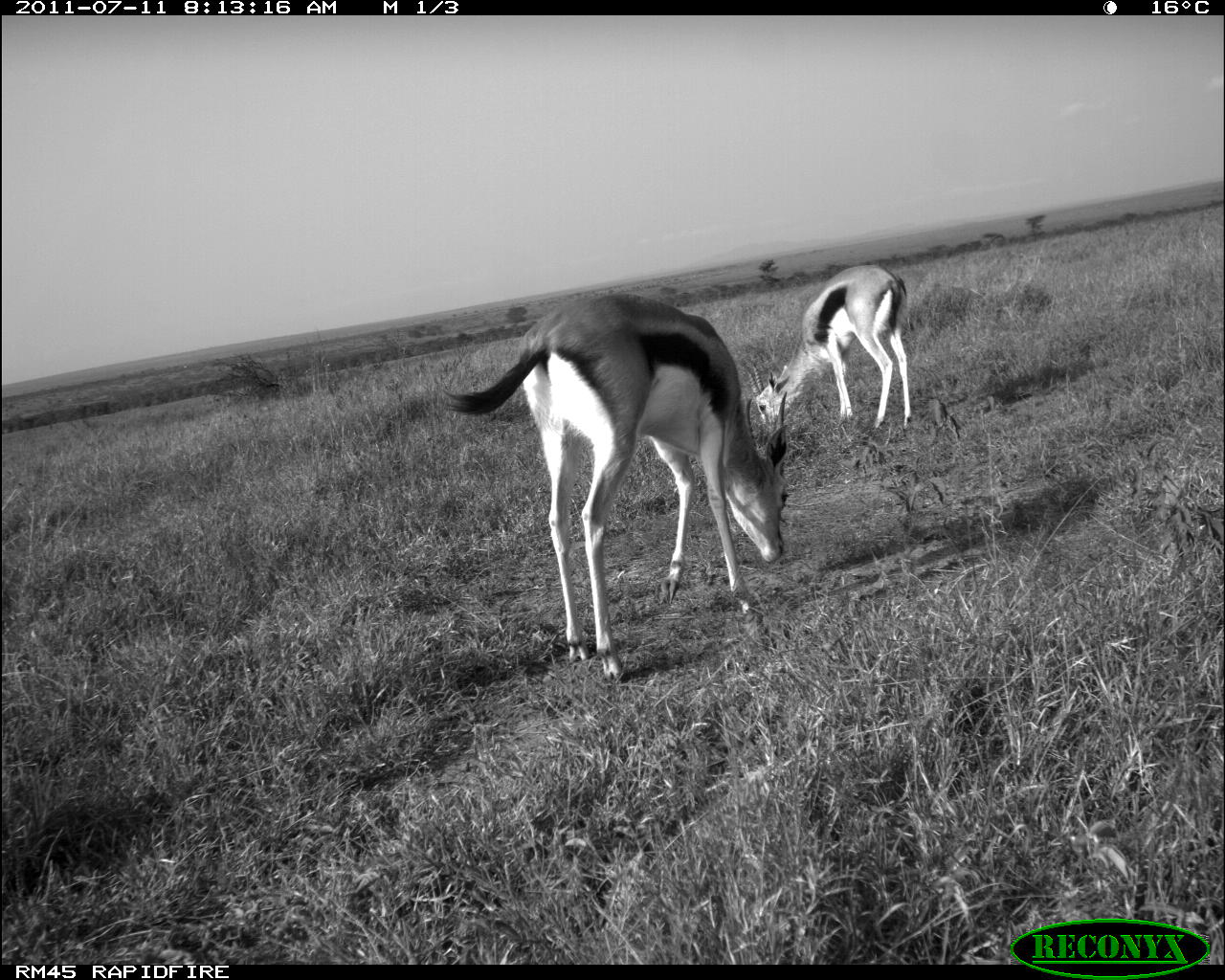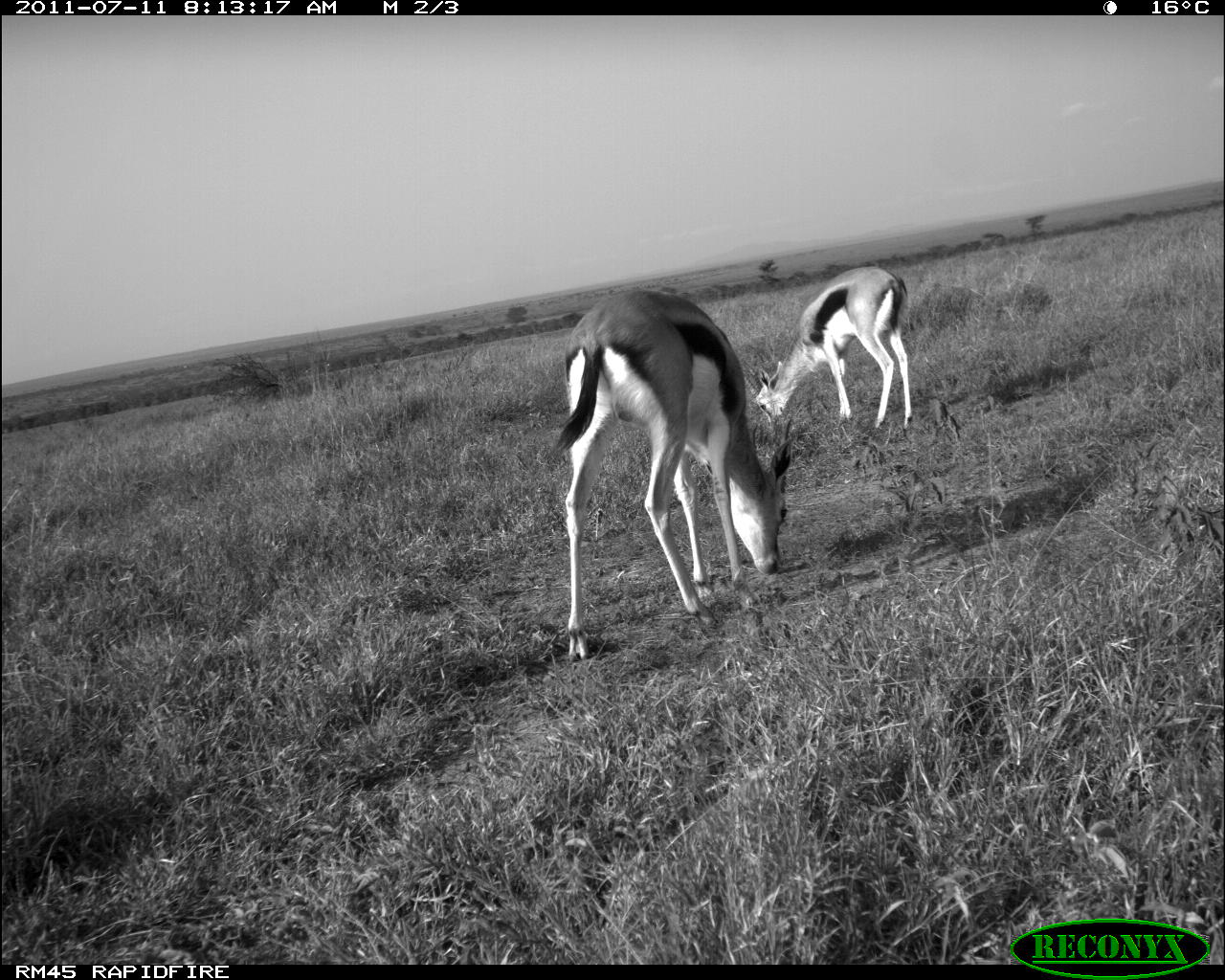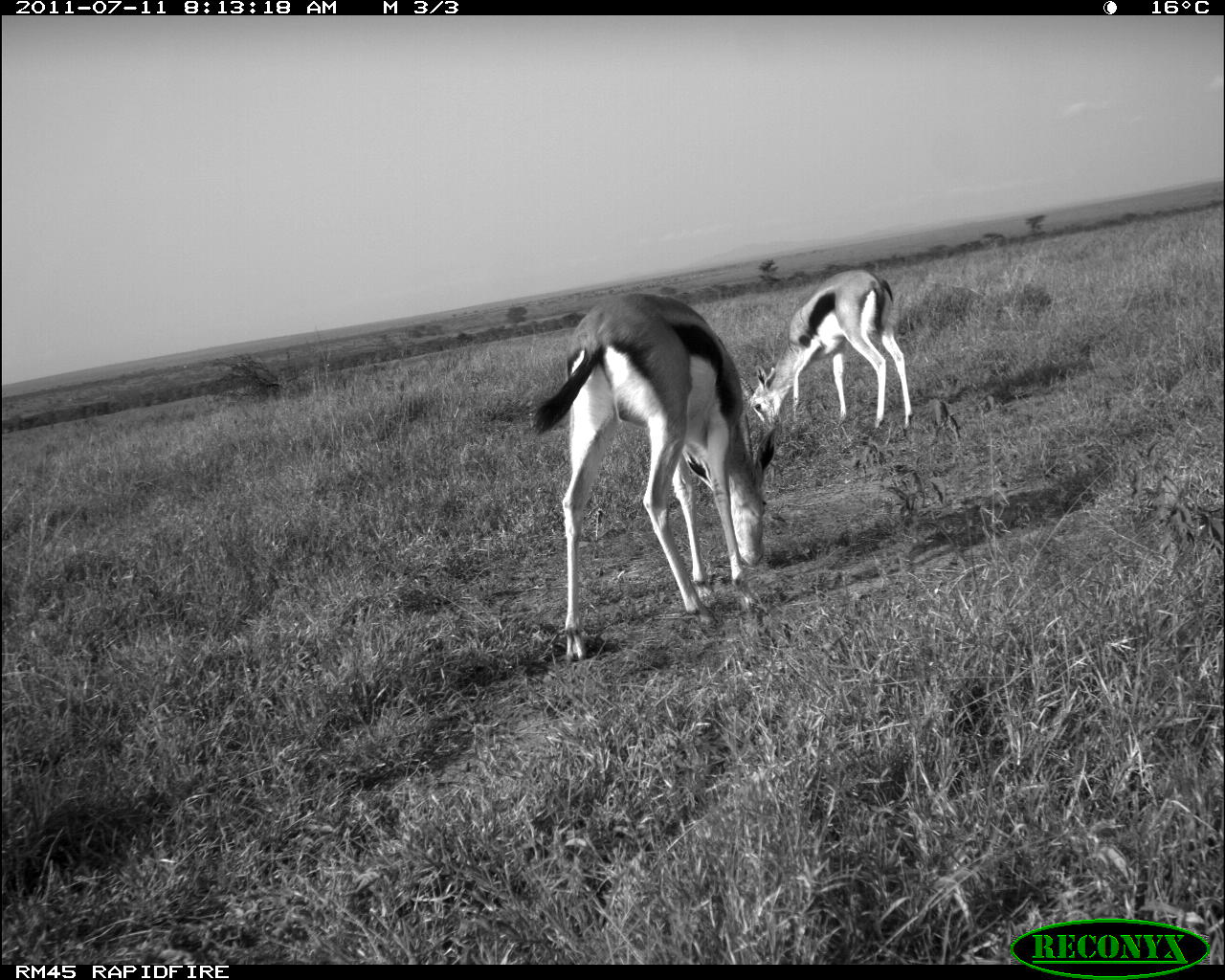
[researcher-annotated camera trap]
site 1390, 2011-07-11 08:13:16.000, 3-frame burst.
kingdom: Animalia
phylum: Chordata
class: Mammalia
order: Artiodactyla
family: Bovidae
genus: Eudorcas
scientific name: Eudorcas thomsonii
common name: thomson's gazelle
Eudorcas thomsonii (thomson's gazelle), count 1.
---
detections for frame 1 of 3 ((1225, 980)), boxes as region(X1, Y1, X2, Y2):
eudorcas thomsonii: region(439, 290, 791, 683); region(738, 262, 913, 426)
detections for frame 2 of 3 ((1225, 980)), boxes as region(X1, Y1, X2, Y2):
eudorcas thomsonii: region(545, 286, 797, 663); region(741, 265, 913, 431)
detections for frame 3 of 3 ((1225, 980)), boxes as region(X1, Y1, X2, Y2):
eudorcas thomsonii: region(528, 290, 782, 664); region(739, 268, 915, 431)